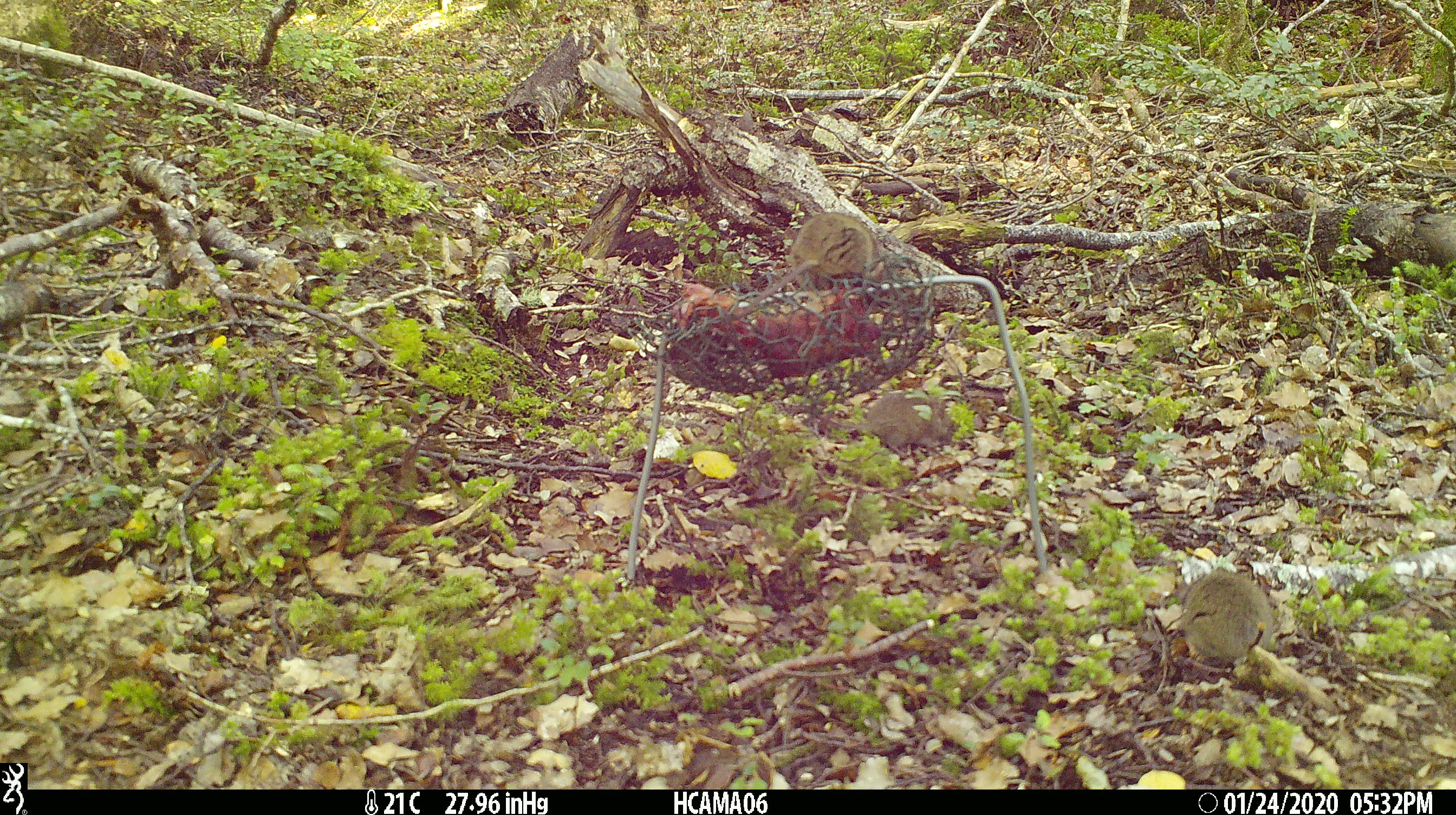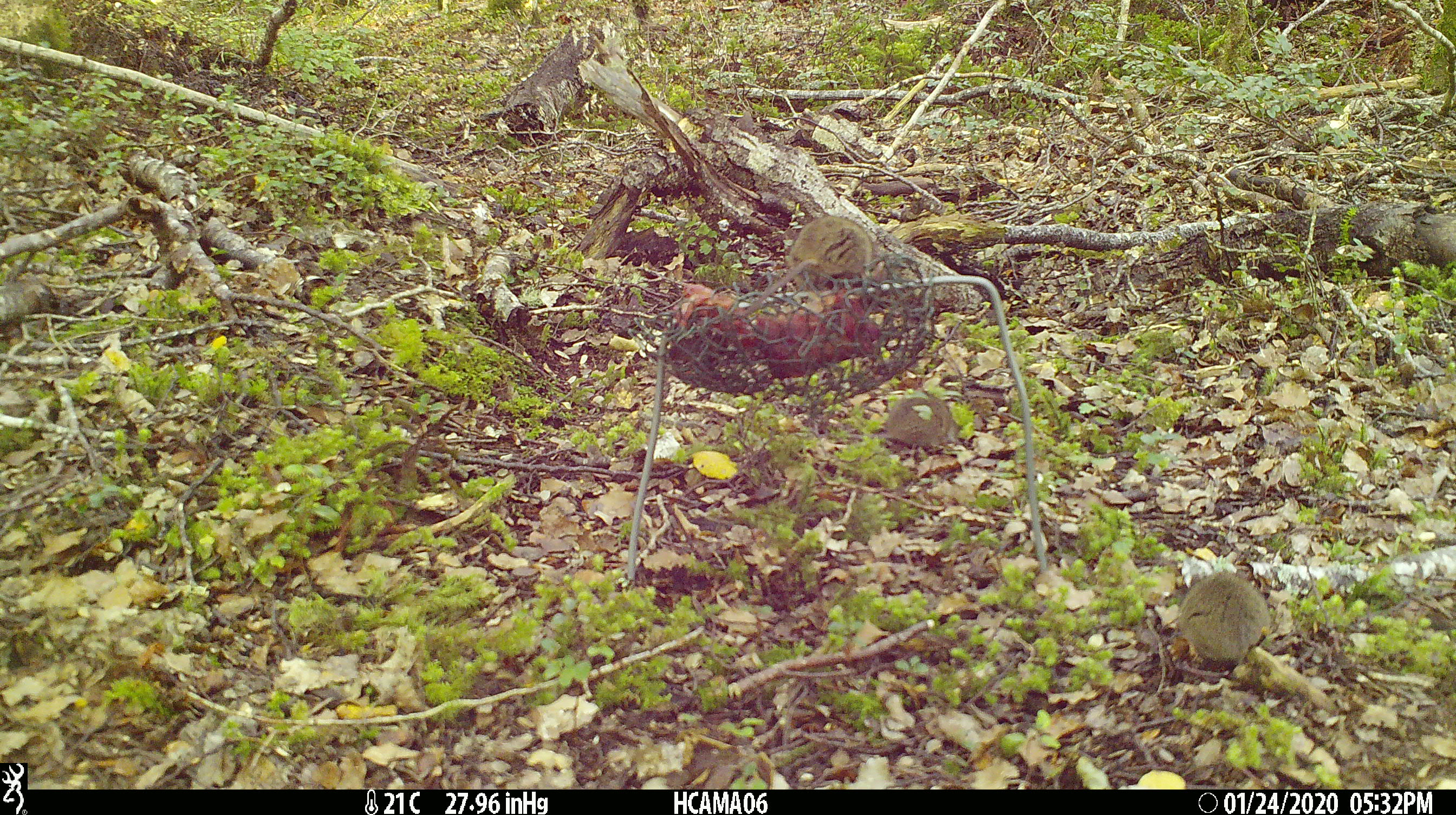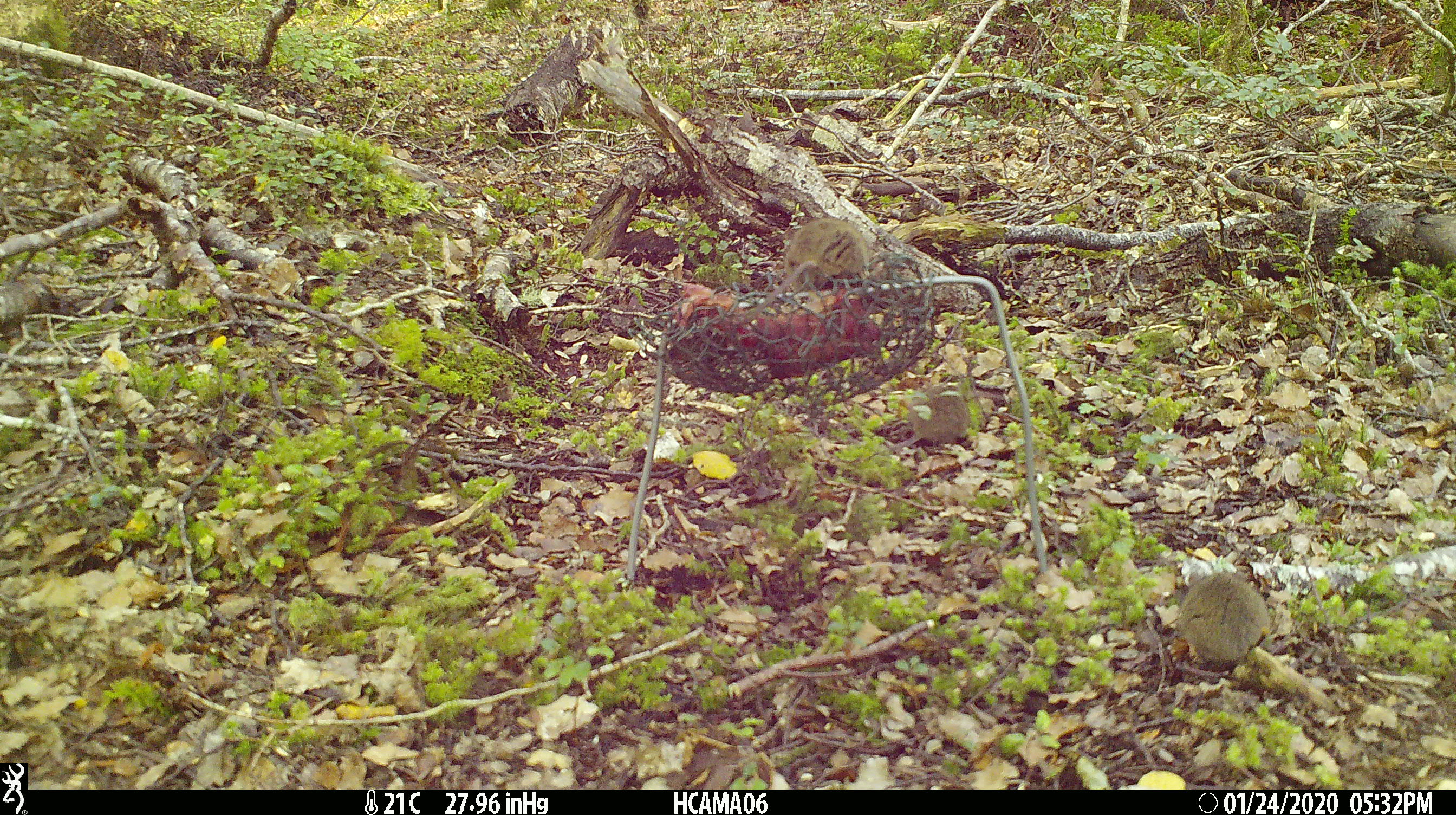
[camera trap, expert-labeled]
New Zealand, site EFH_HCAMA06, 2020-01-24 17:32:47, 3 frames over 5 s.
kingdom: Animalia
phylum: Chordata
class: Mammalia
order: Rodentia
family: Muridae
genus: Mus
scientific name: Mus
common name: mouse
Mouse (Mus).